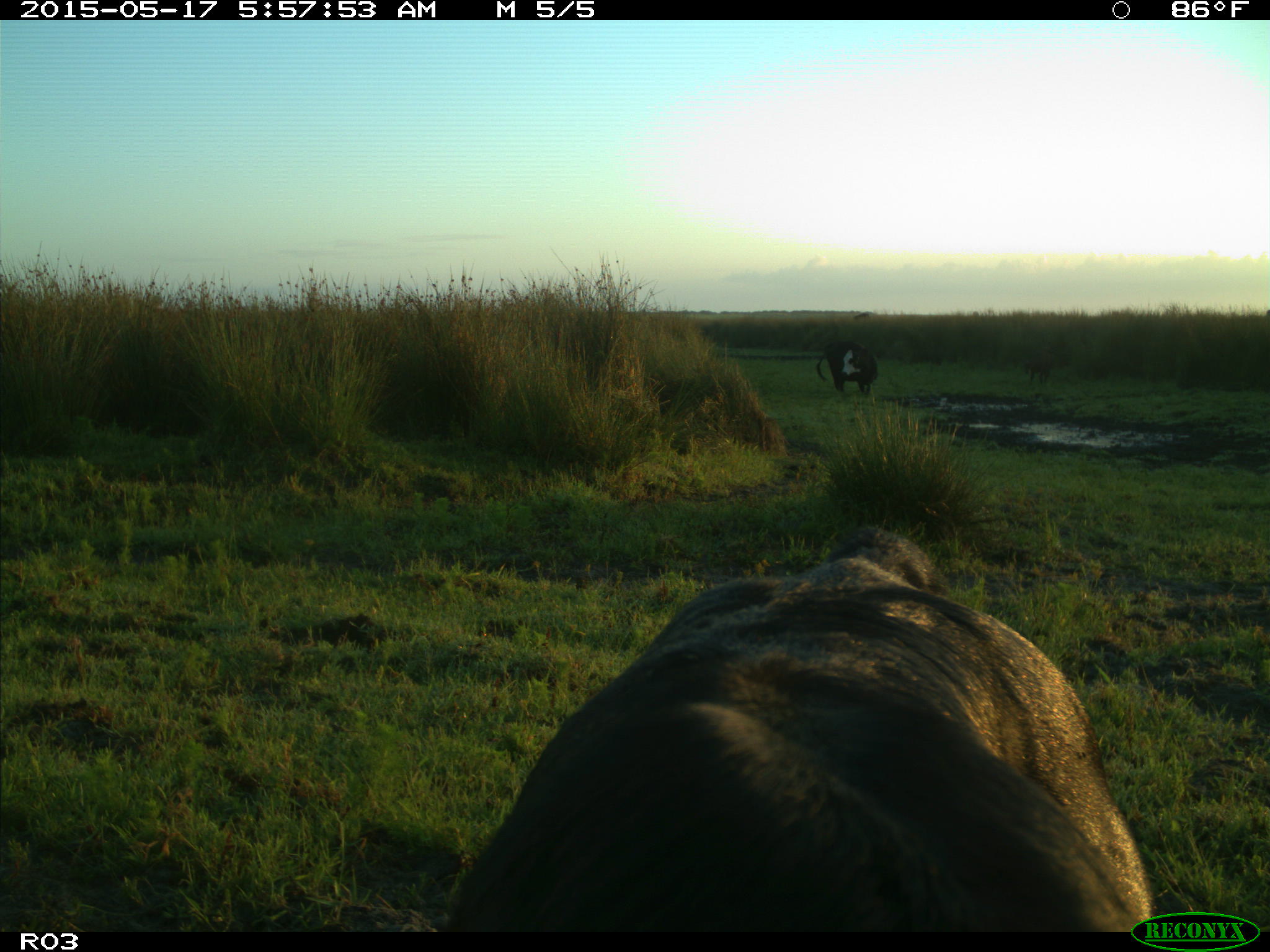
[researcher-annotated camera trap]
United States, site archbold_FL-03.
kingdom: Animalia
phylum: Chordata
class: Mammalia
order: Artiodactyla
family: Bovidae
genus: Bos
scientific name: Bos taurus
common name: domestic cow